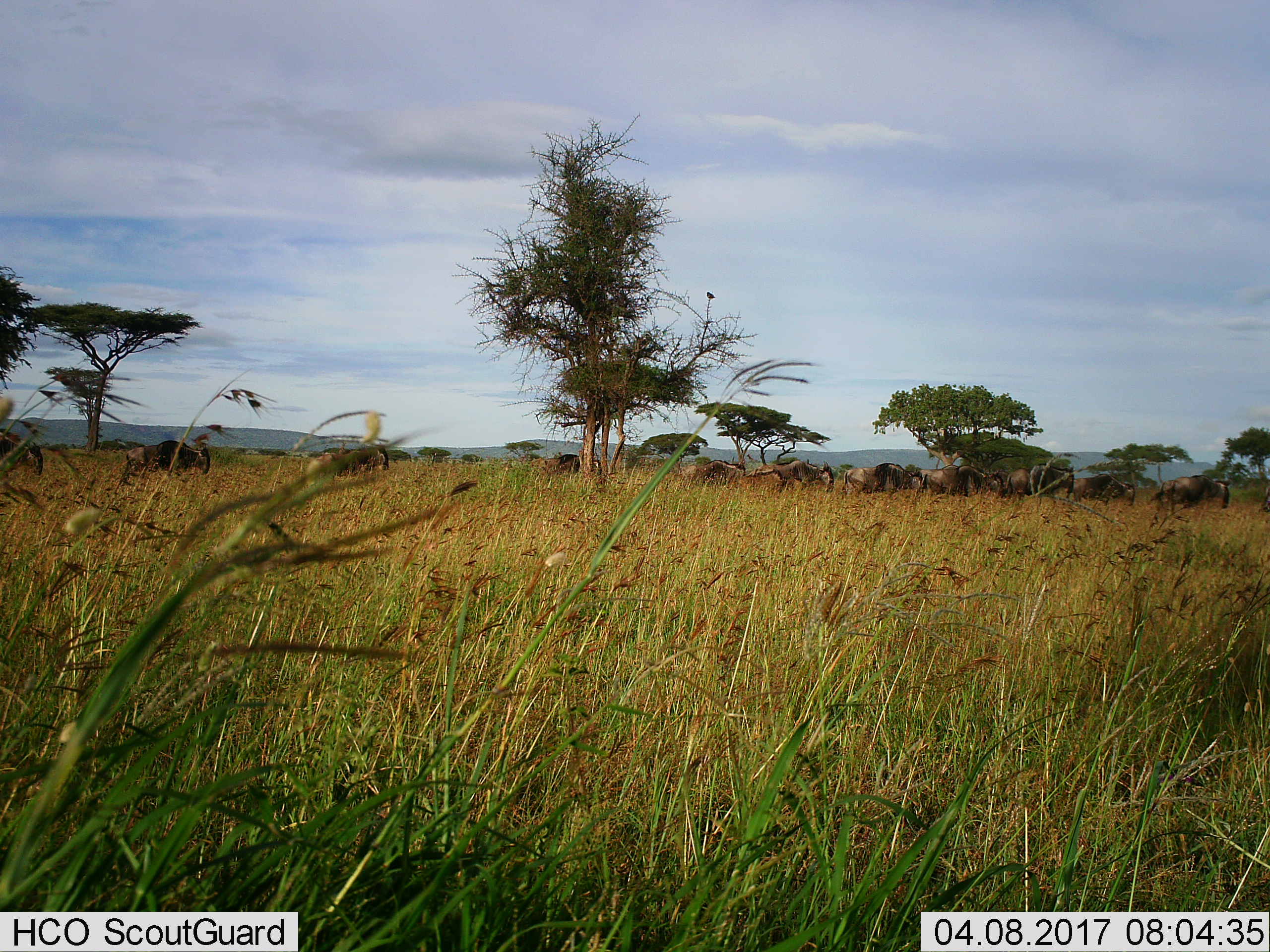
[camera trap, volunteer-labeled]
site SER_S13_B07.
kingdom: Animalia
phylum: Chordata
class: Mammalia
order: Artiodactyla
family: Bovidae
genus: Connochaetes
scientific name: Connochaetes taurinus taurinus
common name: blue wildebeest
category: wildebeestblue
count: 11-50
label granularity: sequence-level